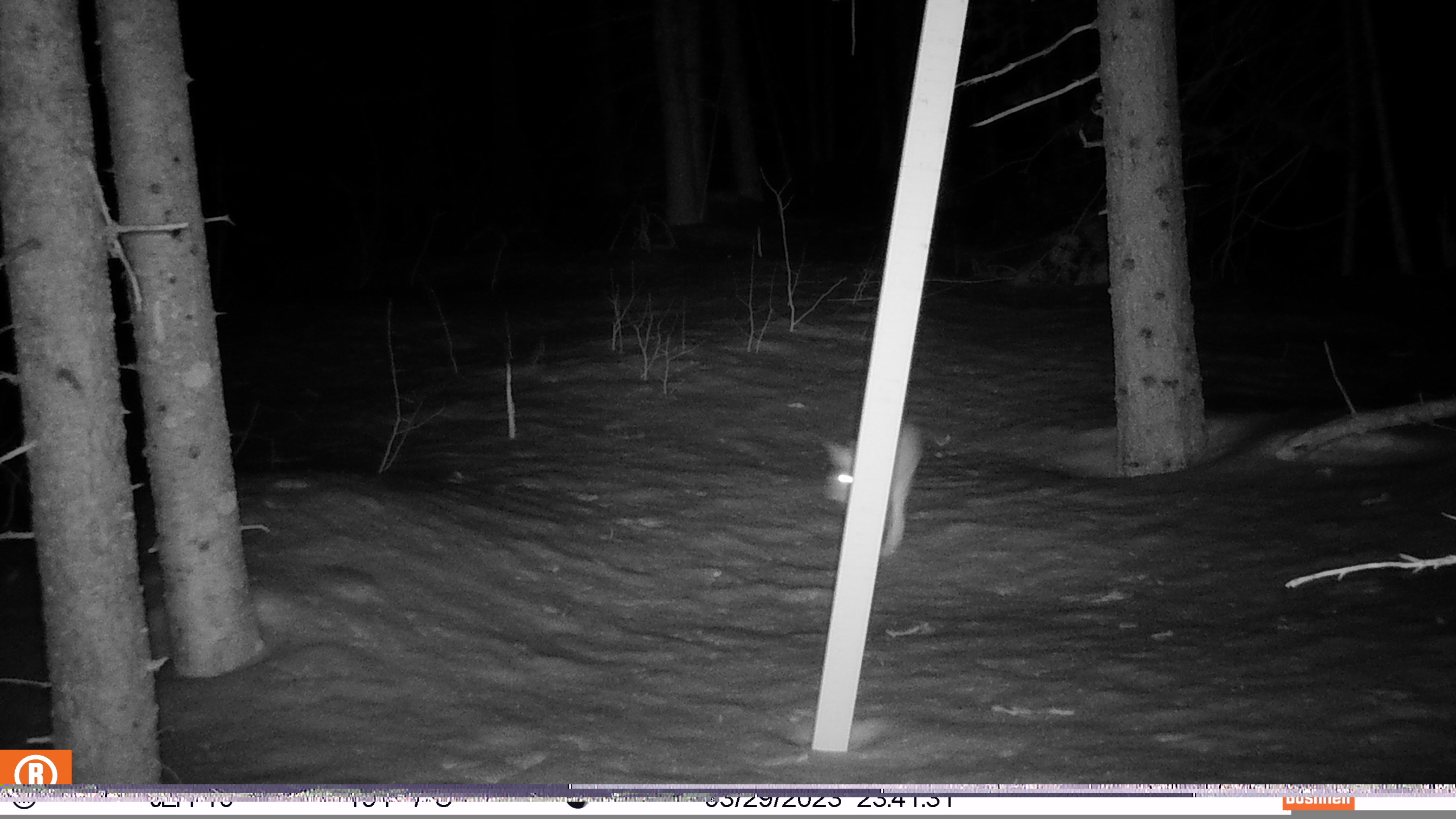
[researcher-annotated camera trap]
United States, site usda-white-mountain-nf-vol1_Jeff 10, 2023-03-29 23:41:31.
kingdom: Animalia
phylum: Chordata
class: Mammalia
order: Lagomorpha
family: Leporidae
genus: Lepus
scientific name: Lepus americanus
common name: snowshoe hare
Snowshoe hare (Lepus americanus).